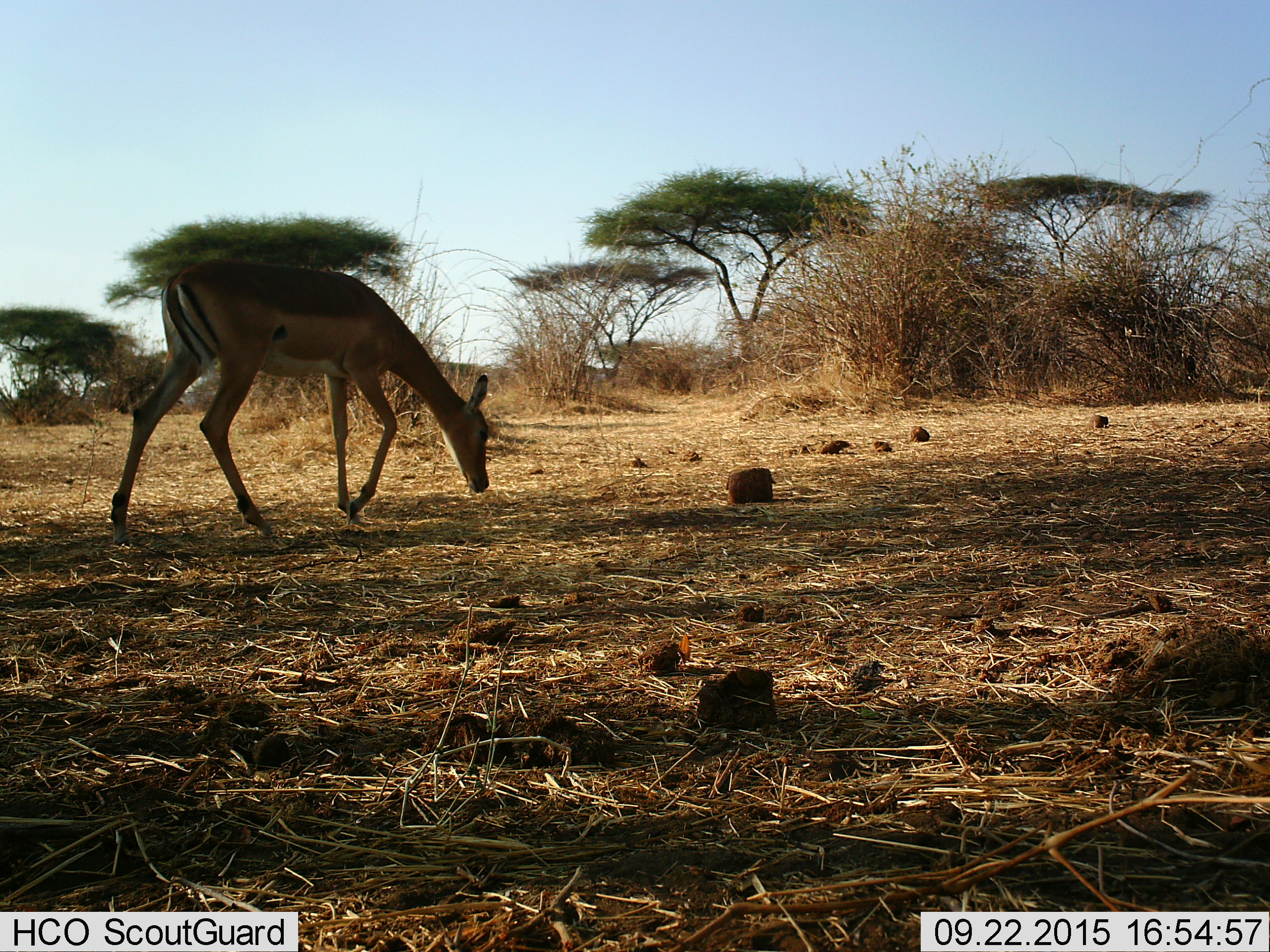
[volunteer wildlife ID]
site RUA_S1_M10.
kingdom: Animalia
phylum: Chordata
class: Mammalia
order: Artiodactyla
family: Bovidae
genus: Aepyceros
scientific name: Aepyceros melampus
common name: impala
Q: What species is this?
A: Impala (Aepyceros melampus).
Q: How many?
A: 1.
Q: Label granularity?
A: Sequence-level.